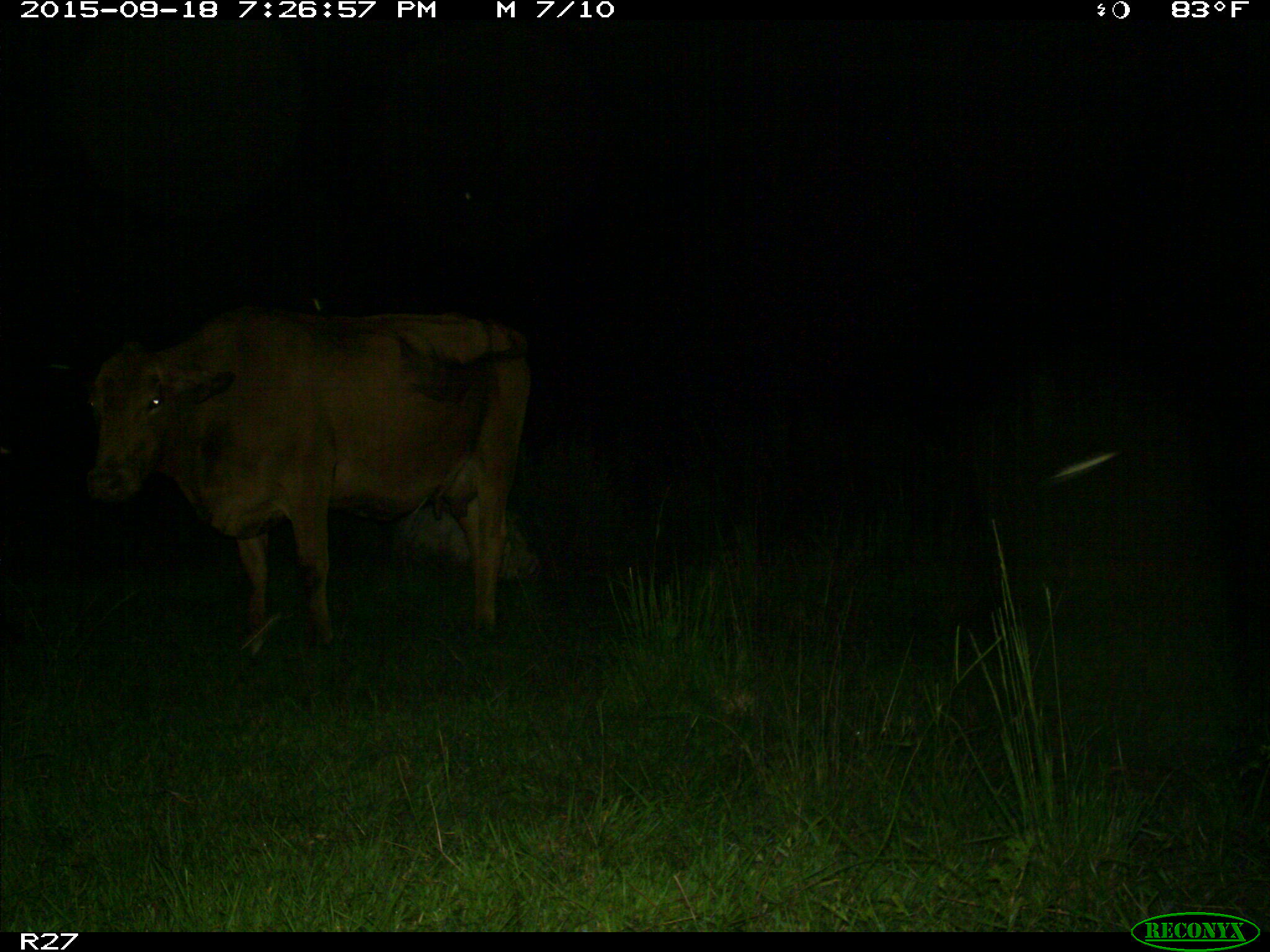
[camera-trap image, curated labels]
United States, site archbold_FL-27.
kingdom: Animalia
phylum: Chordata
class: Mammalia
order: Artiodactyla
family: Bovidae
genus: Bos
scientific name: Bos taurus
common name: domestic cow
Bos taurus (domestic cow).